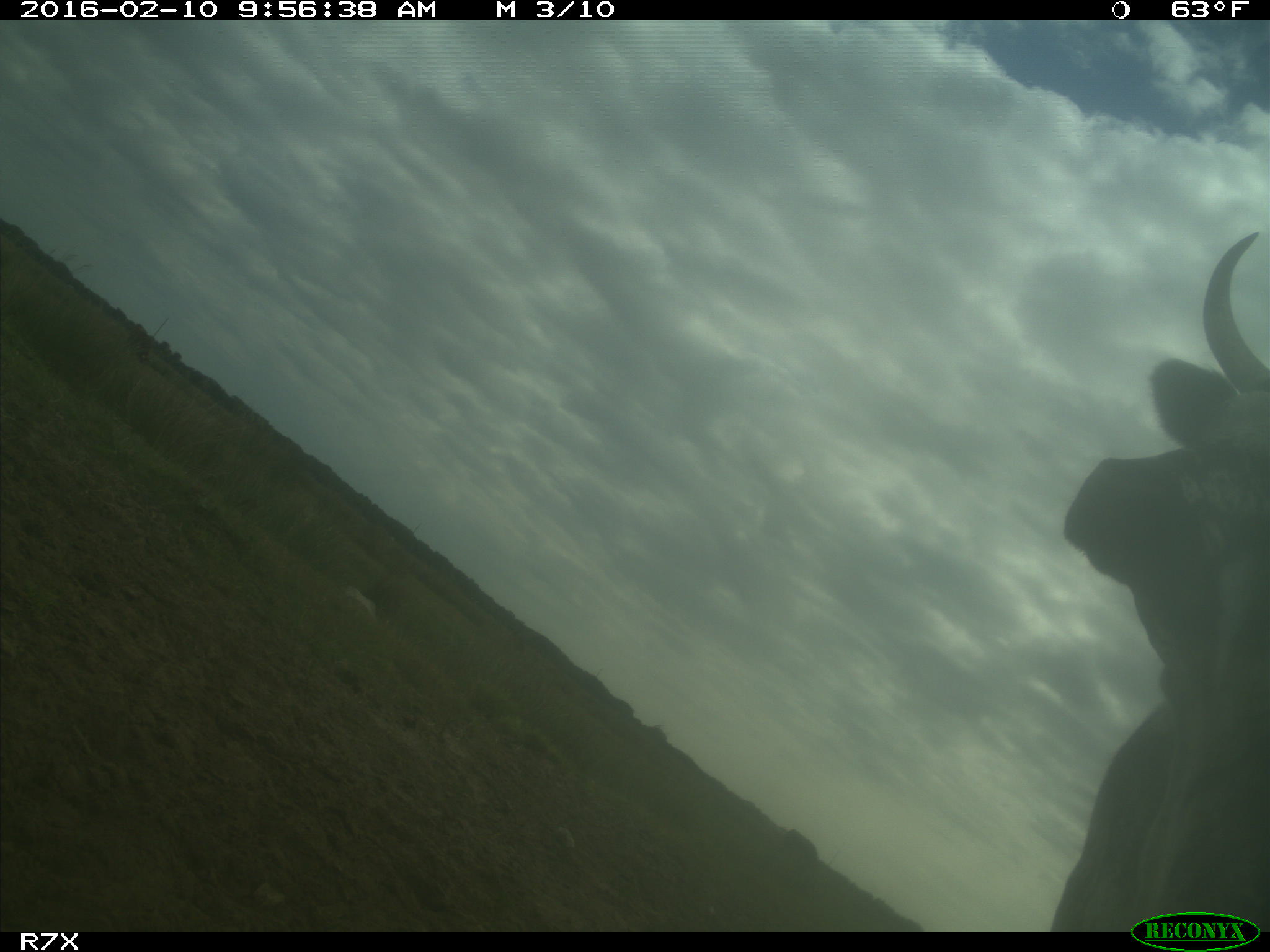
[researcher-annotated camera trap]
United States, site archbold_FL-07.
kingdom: Animalia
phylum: Chordata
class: Mammalia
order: Artiodactyla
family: Bovidae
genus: Bos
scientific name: Bos taurus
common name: domestic cow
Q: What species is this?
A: Bos taurus (domestic cow).